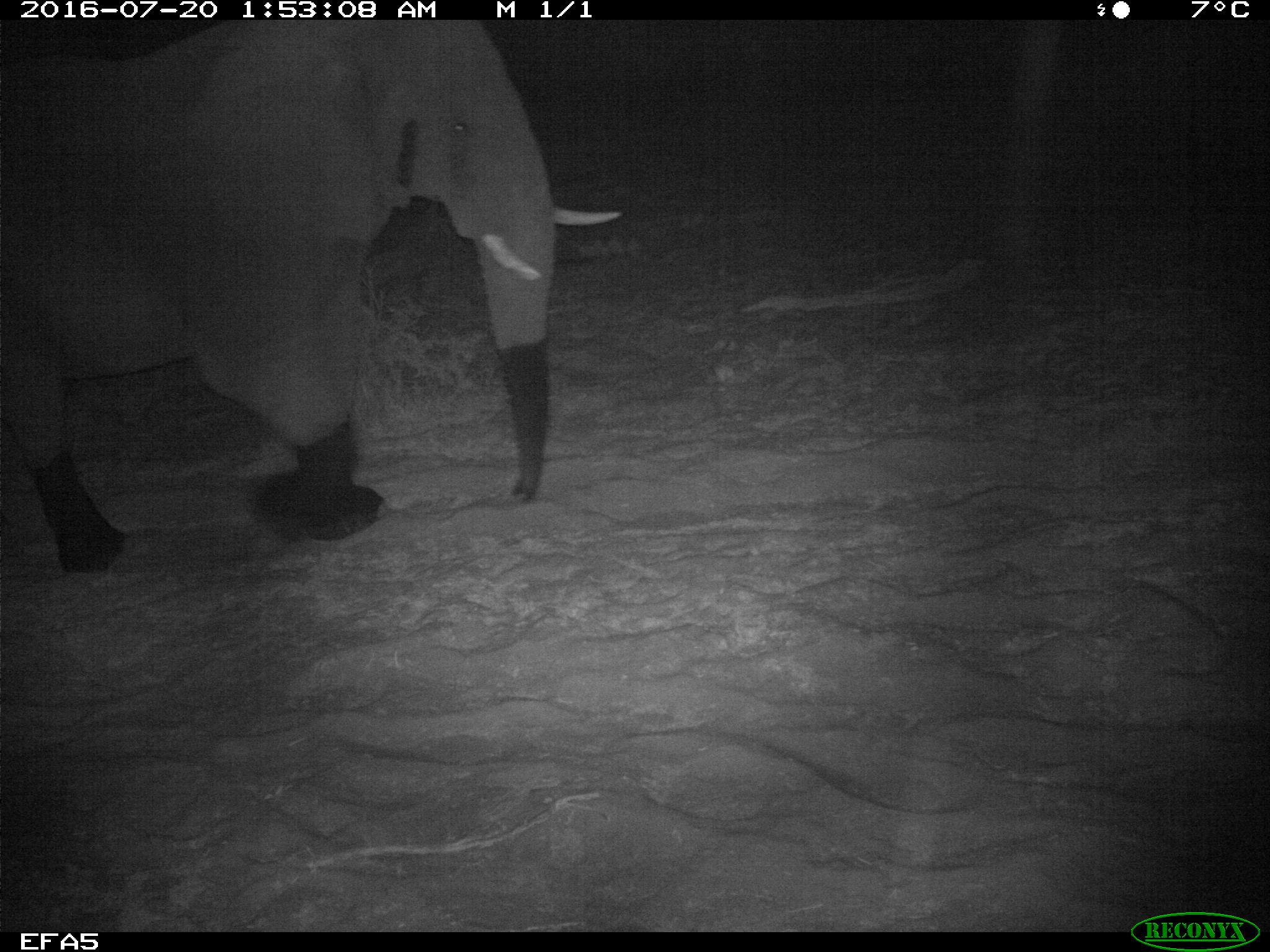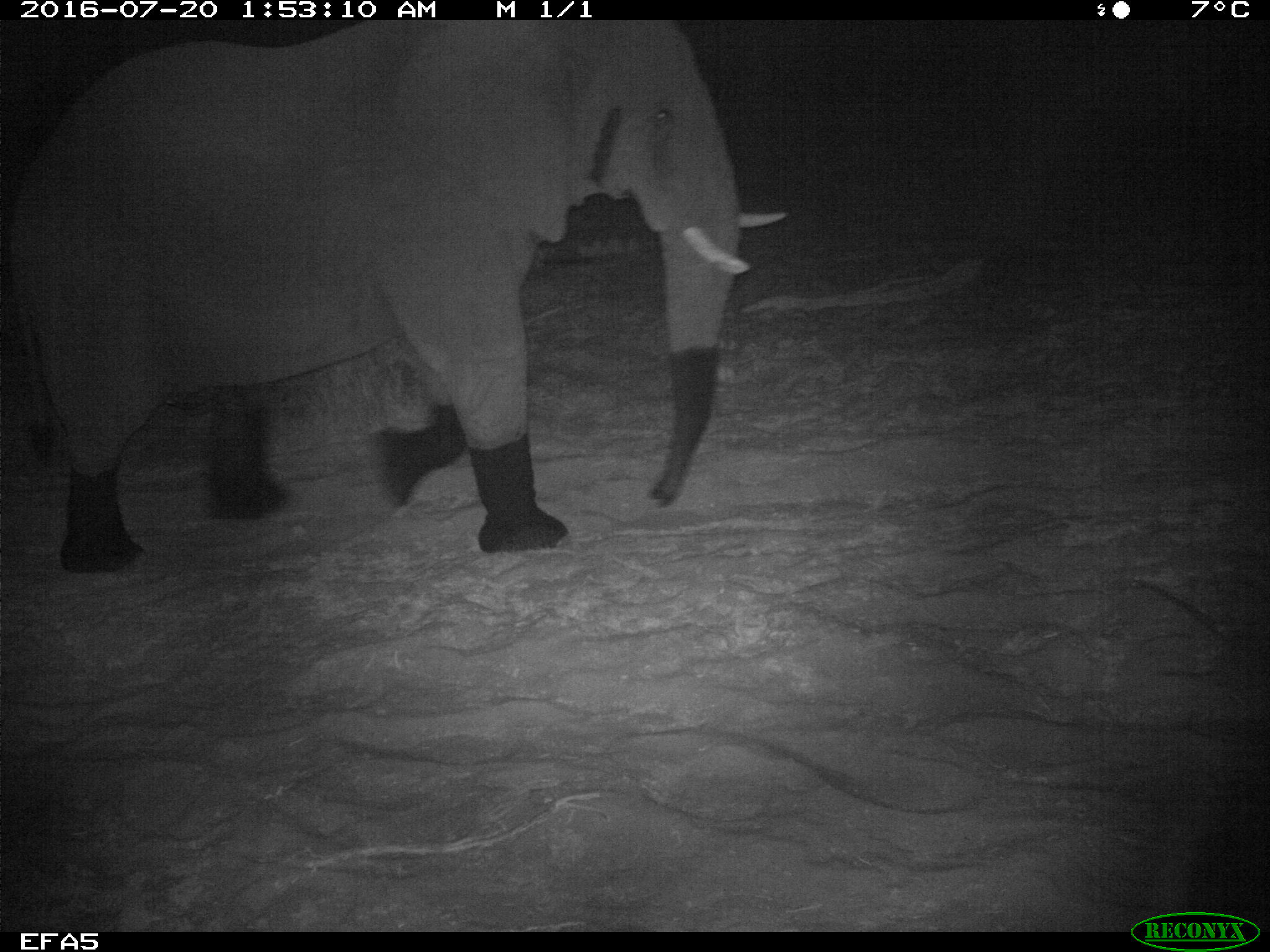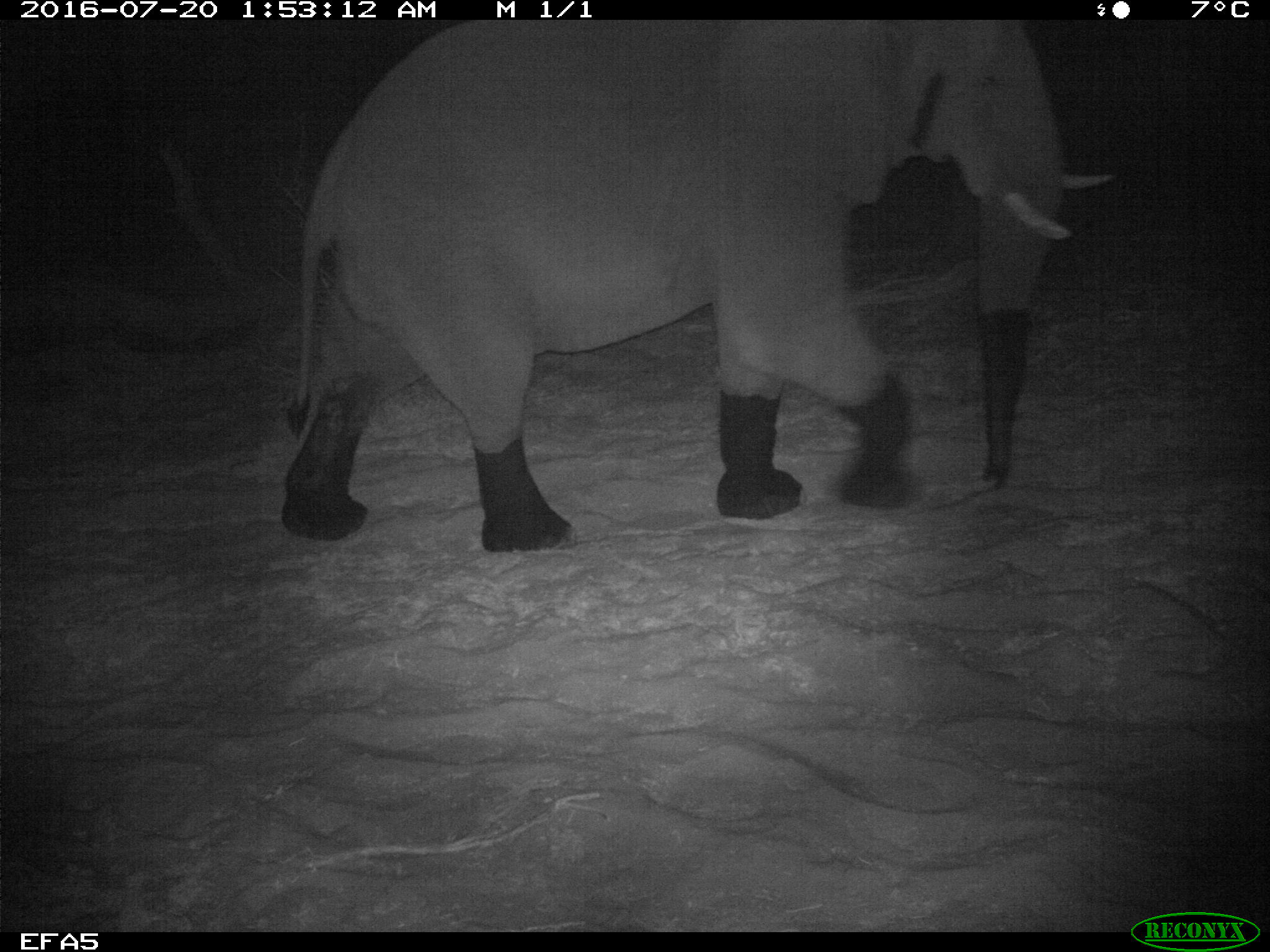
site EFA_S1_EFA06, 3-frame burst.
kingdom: Animalia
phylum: Chordata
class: Mammalia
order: Proboscidea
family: Elephantidae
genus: Loxodonta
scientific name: Loxodonta africana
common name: african bush elephant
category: elephant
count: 1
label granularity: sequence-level